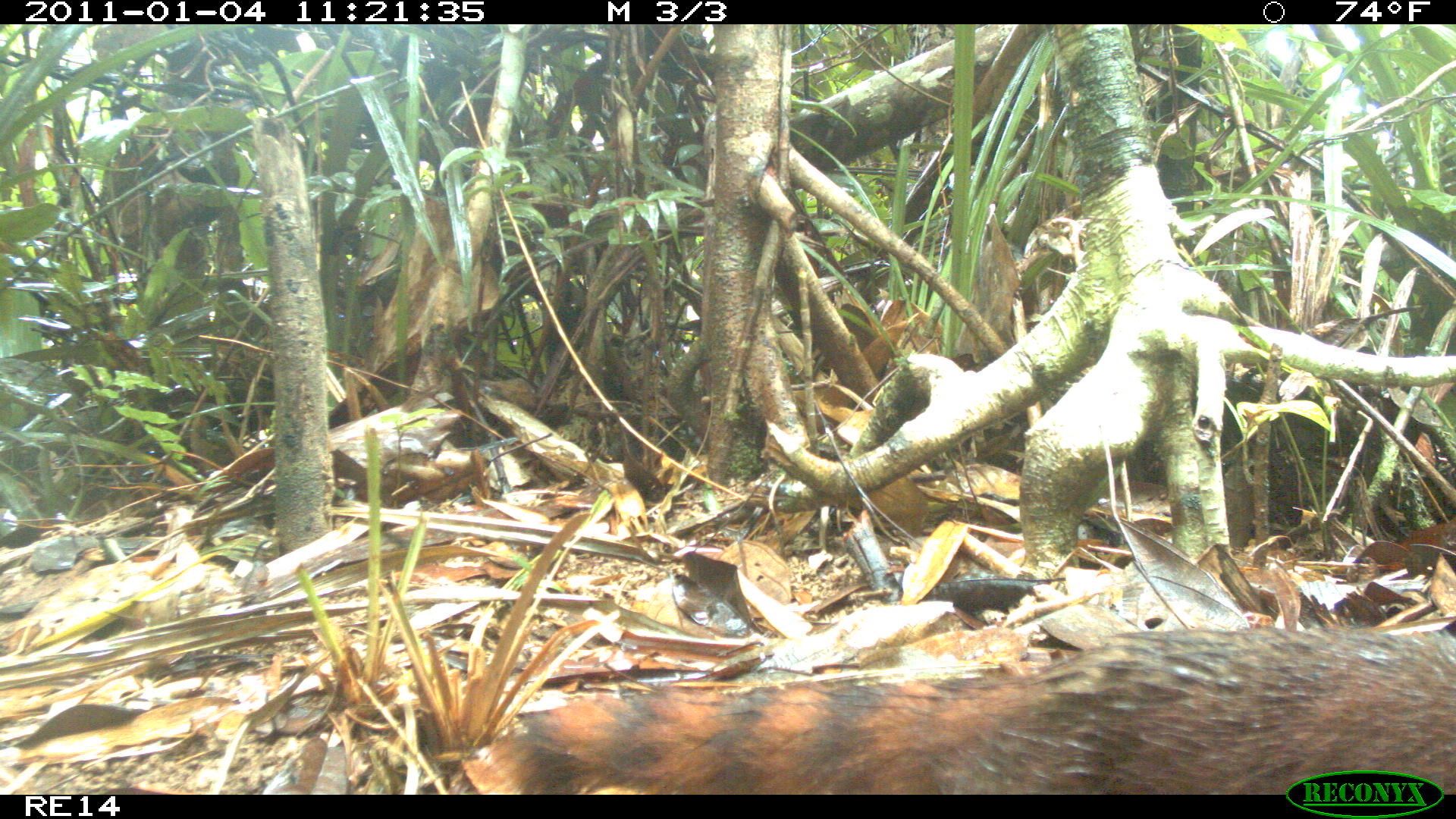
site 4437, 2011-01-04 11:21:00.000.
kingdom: Animalia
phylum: Chordata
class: Mammalia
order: Carnivora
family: Eupleridae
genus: Galidia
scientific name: Galidia elegans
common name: ring-tailed vontsira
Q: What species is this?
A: Galidia elegans (ring-tailed vontsira).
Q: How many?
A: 1.